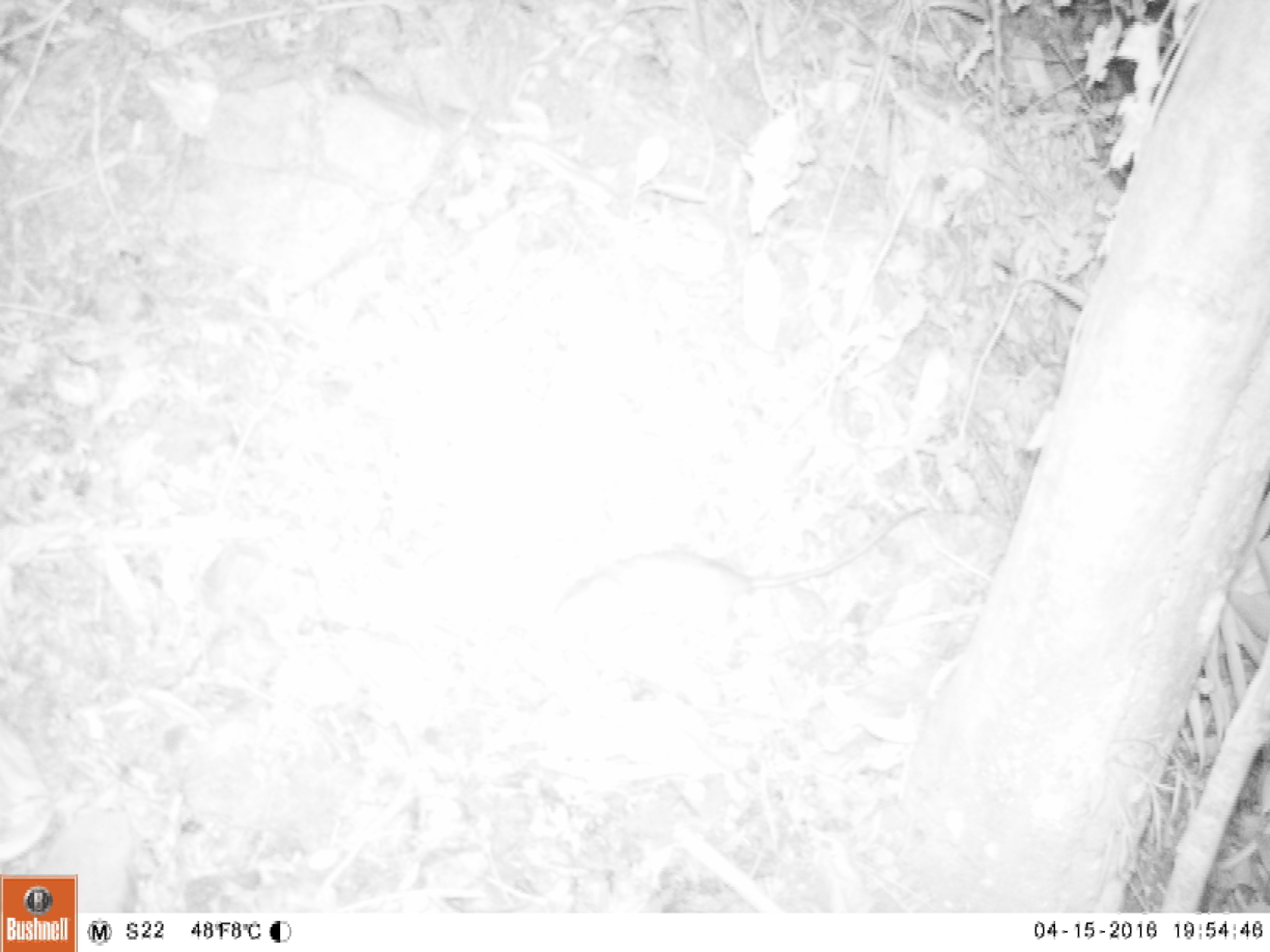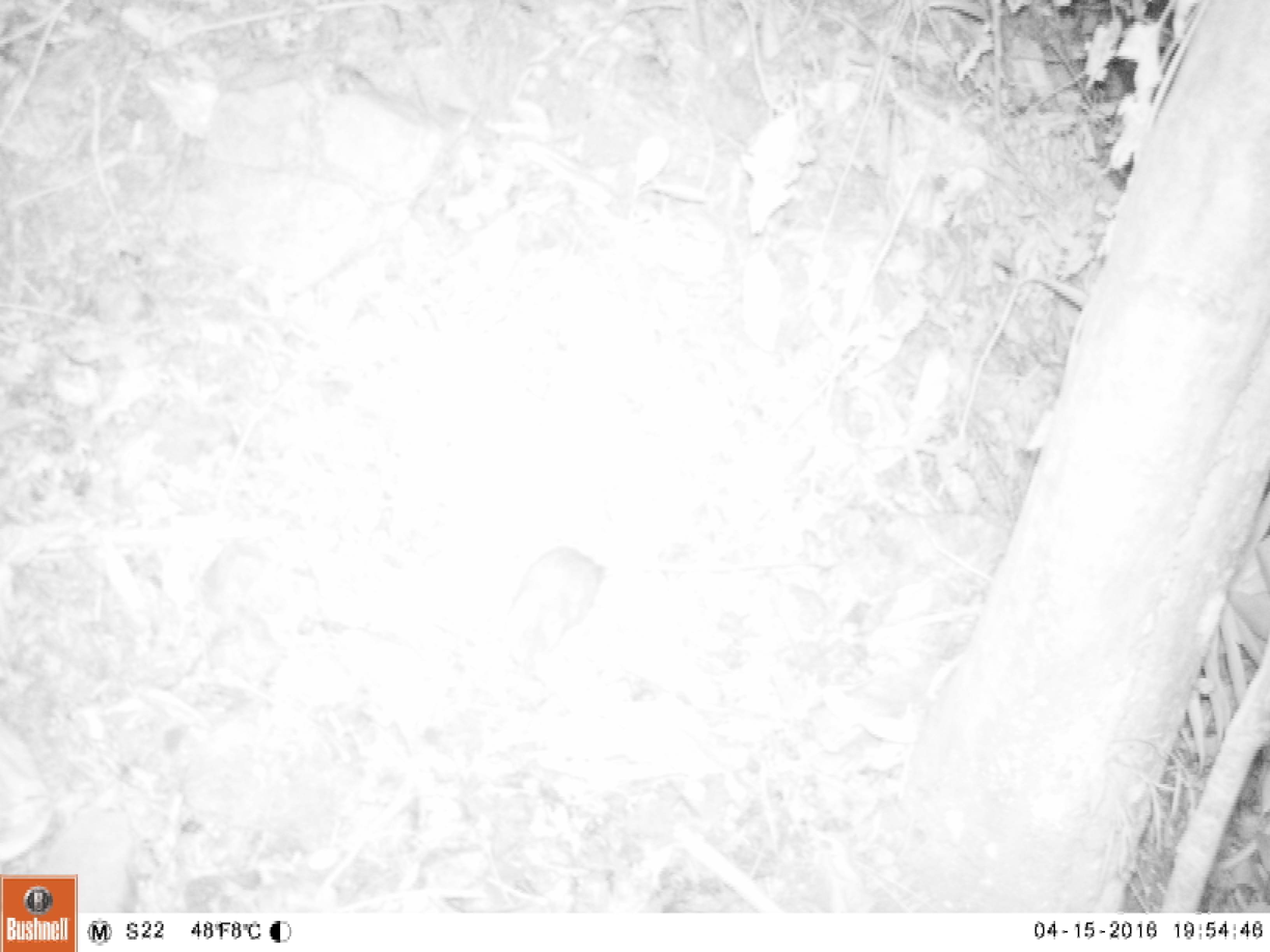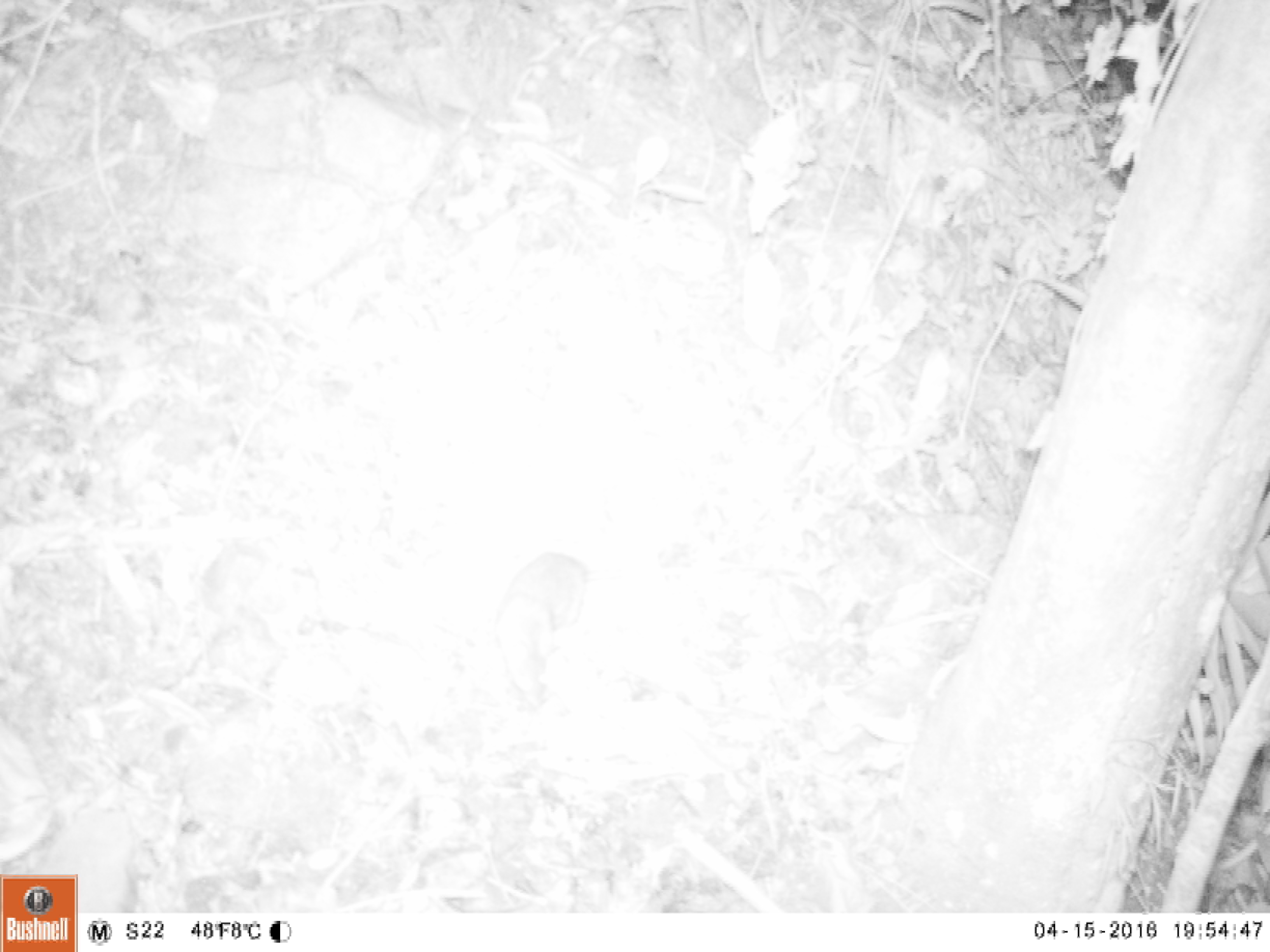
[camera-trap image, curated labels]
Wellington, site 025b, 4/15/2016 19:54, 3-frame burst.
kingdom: Animalia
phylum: Chordata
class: Mammalia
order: Rodentia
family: Muridae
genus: Rattus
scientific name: Rattus rattus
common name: ship rat